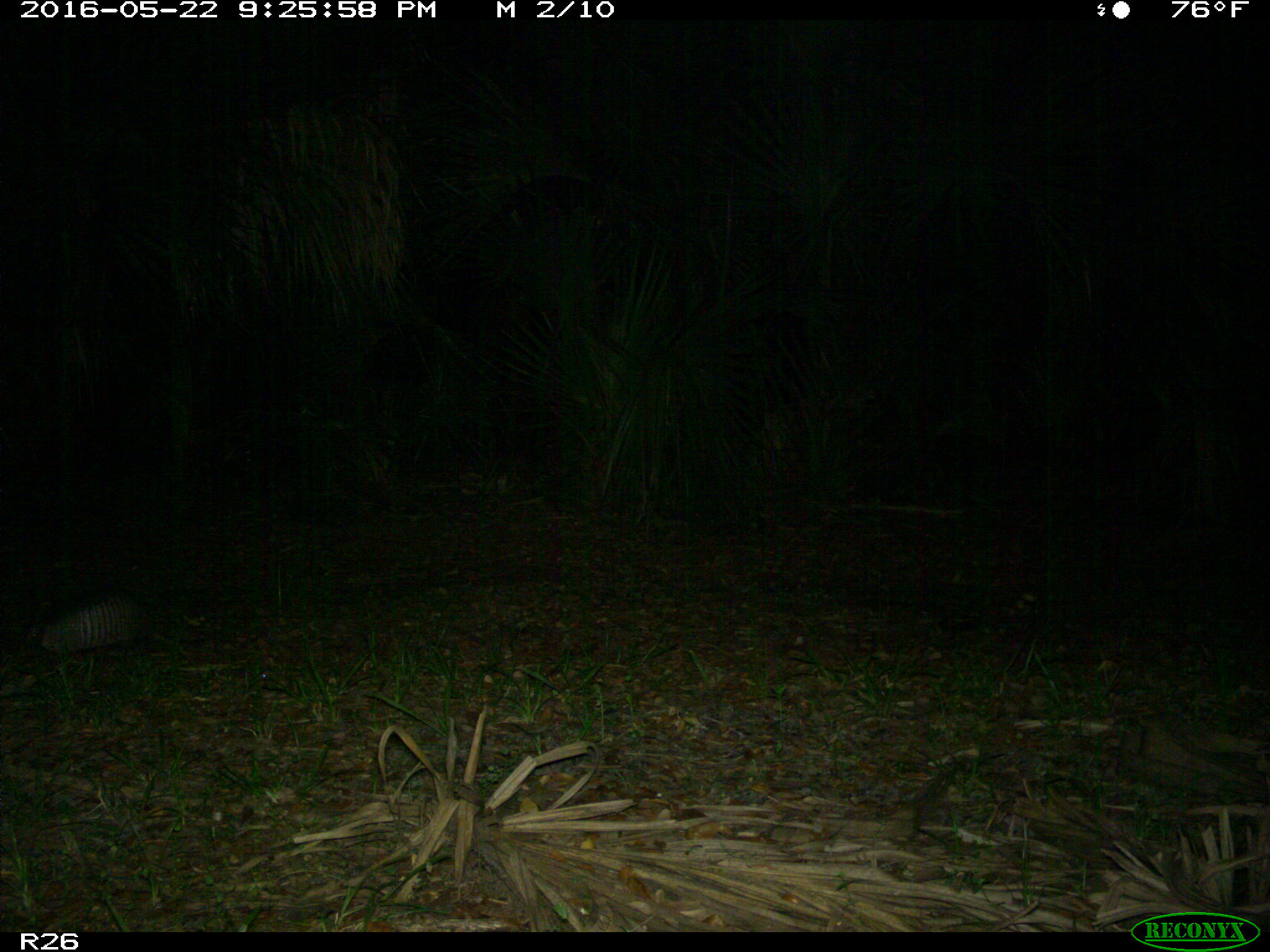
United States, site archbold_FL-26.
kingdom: Animalia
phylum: Chordata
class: Mammalia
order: Cingulata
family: Dasypodidae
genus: Dasypus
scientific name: Dasypus novemcinctus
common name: nine-banded armadillo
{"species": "Dasypus novemcinctus (nine-banded armadillo)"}